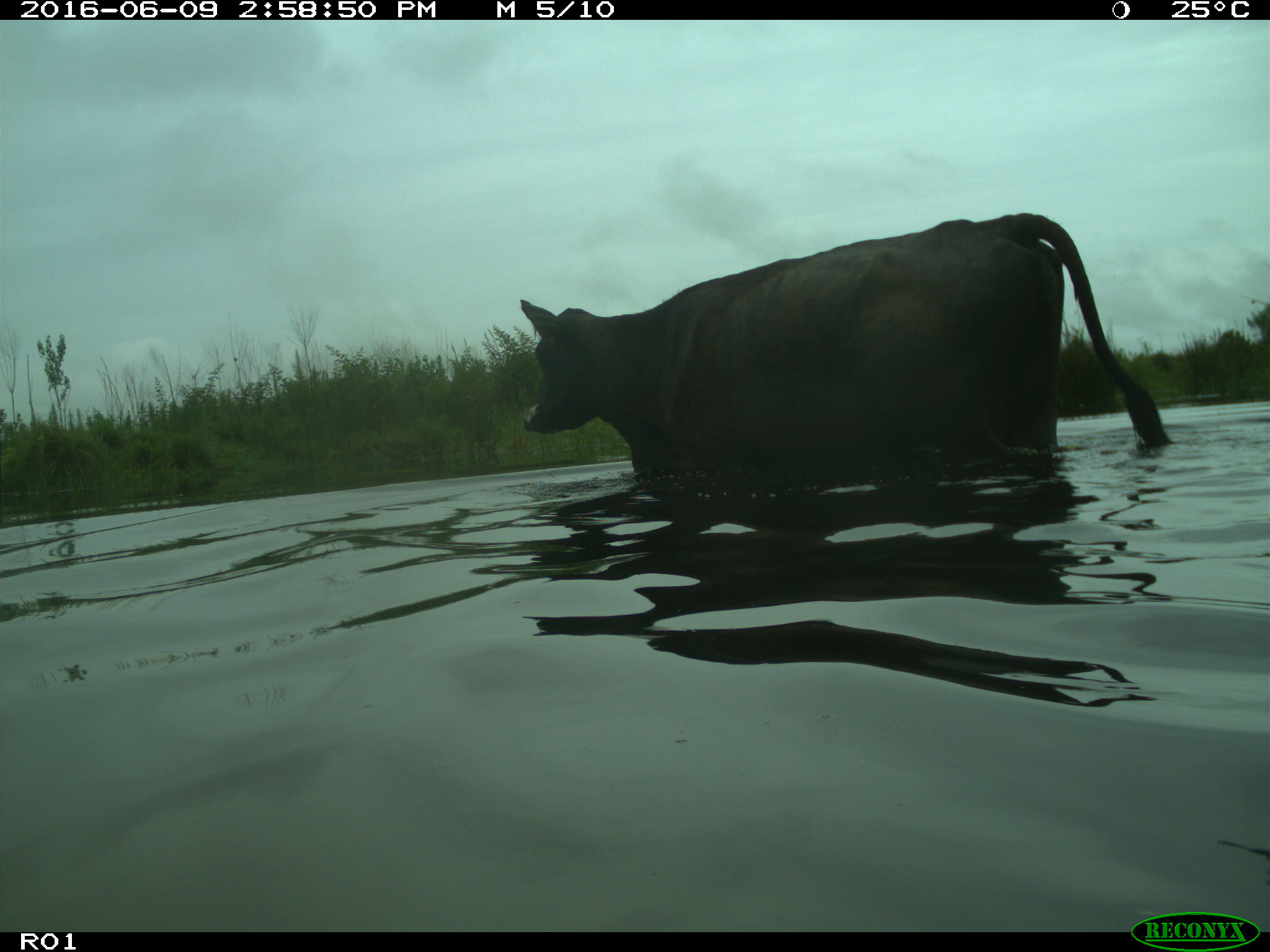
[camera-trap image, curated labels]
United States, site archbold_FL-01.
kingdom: Animalia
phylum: Chordata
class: Mammalia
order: Artiodactyla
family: Bovidae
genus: Bos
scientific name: Bos taurus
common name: domestic cow